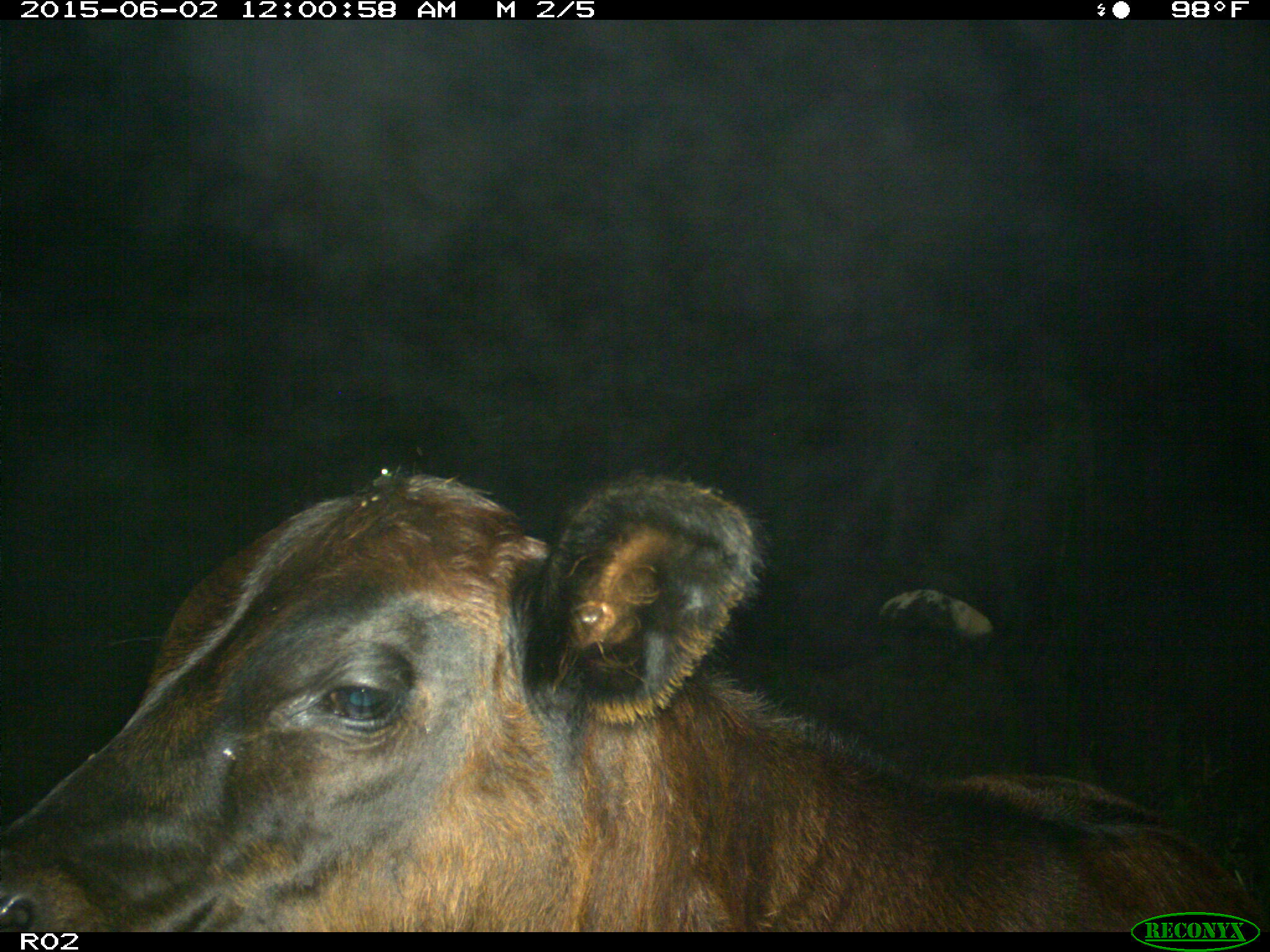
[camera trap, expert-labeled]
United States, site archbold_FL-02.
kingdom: Animalia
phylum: Chordata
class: Mammalia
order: Artiodactyla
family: Bovidae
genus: Bos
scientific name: Bos taurus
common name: domestic cow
Bos taurus (domestic cow).